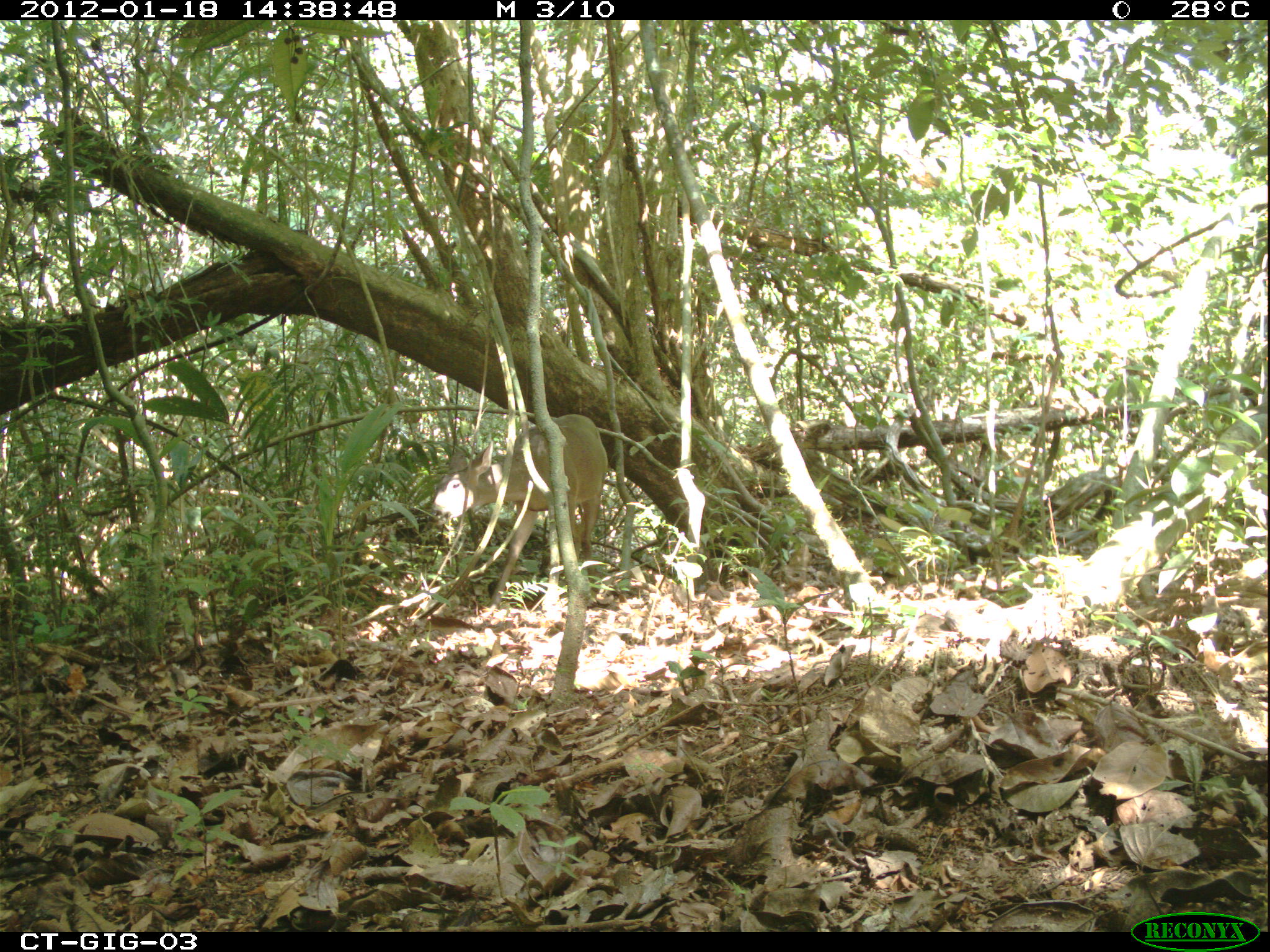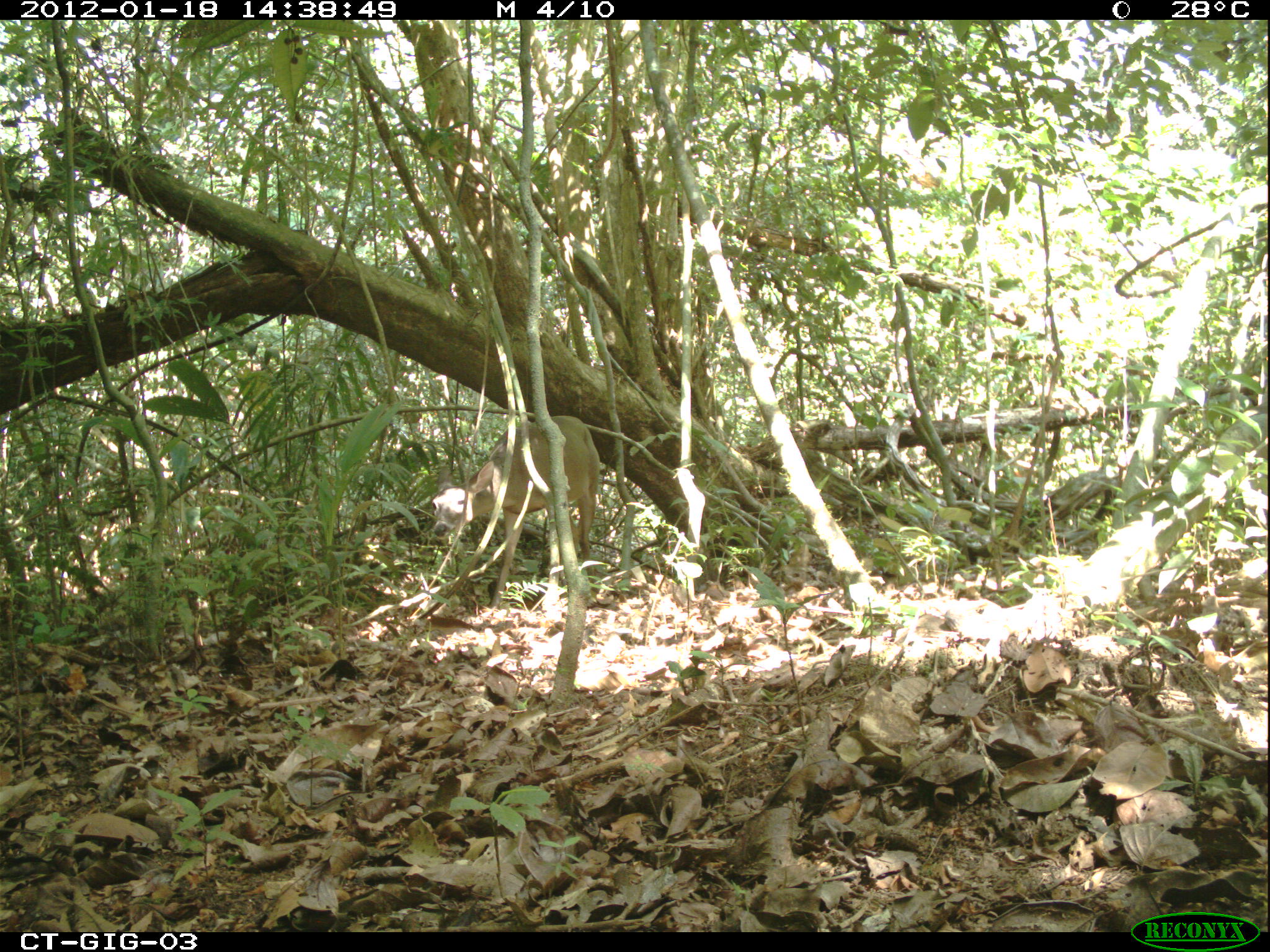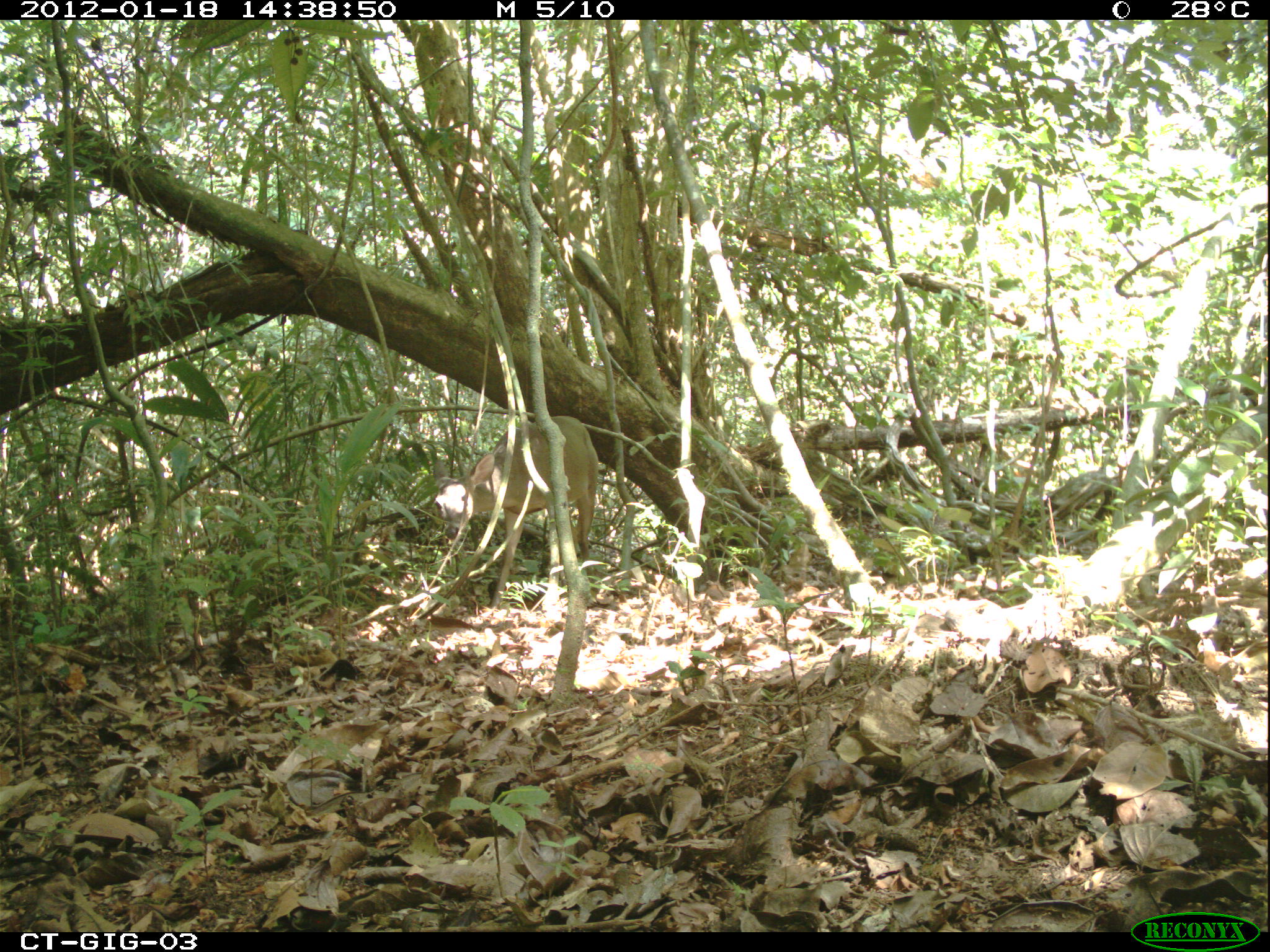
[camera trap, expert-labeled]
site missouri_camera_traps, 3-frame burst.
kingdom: Animalia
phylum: Chordata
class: Mammalia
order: Artiodactyla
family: Cervidae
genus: Odocoileus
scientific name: Odocoileus virginianus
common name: white-tailed deer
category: white tailed deer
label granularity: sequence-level